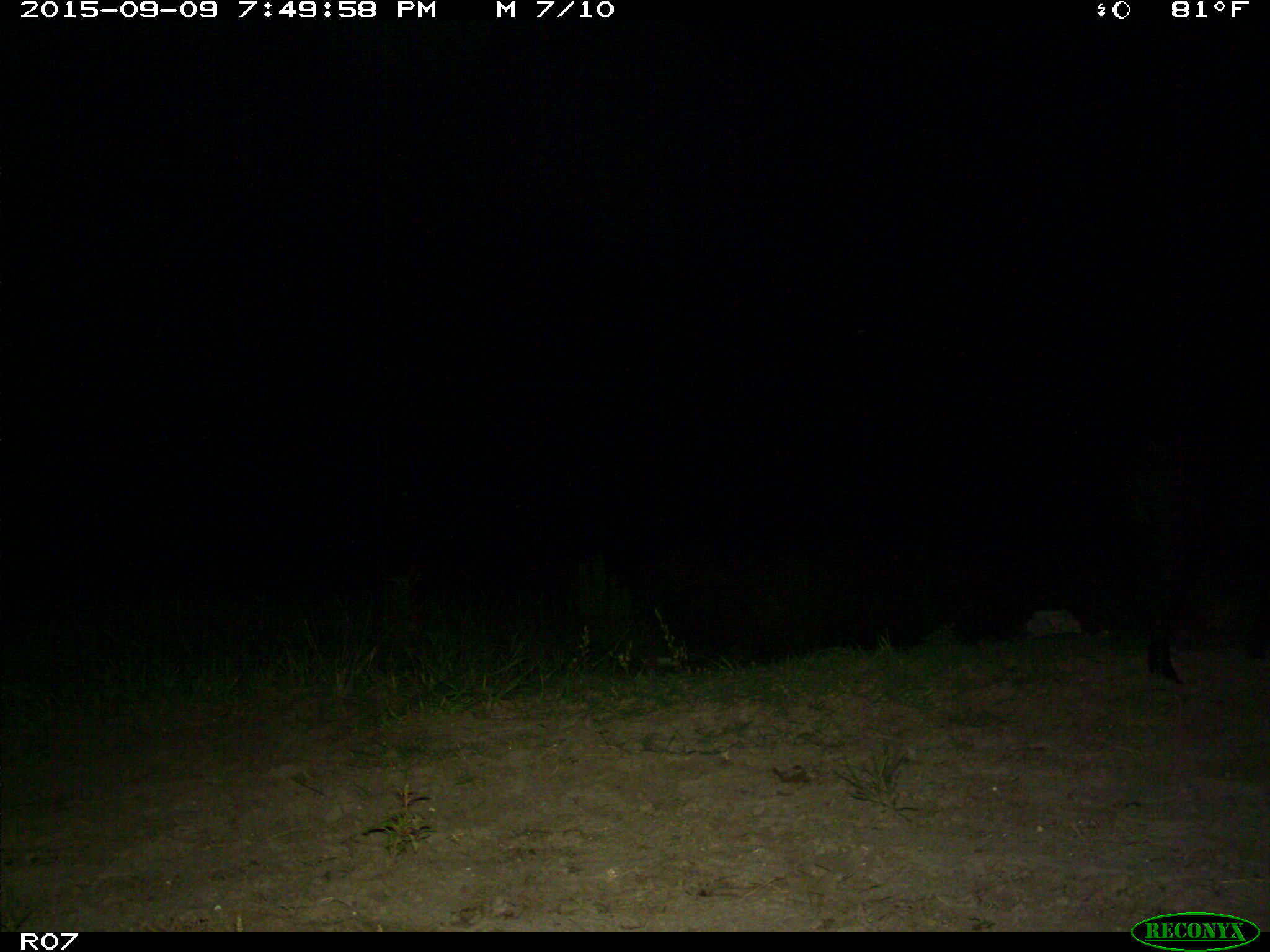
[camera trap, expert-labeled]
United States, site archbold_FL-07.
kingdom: Animalia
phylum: Chordata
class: Mammalia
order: Artiodactyla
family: Suidae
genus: Sus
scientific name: Sus scrofa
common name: wild boar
Sus scrofa (wild boar).